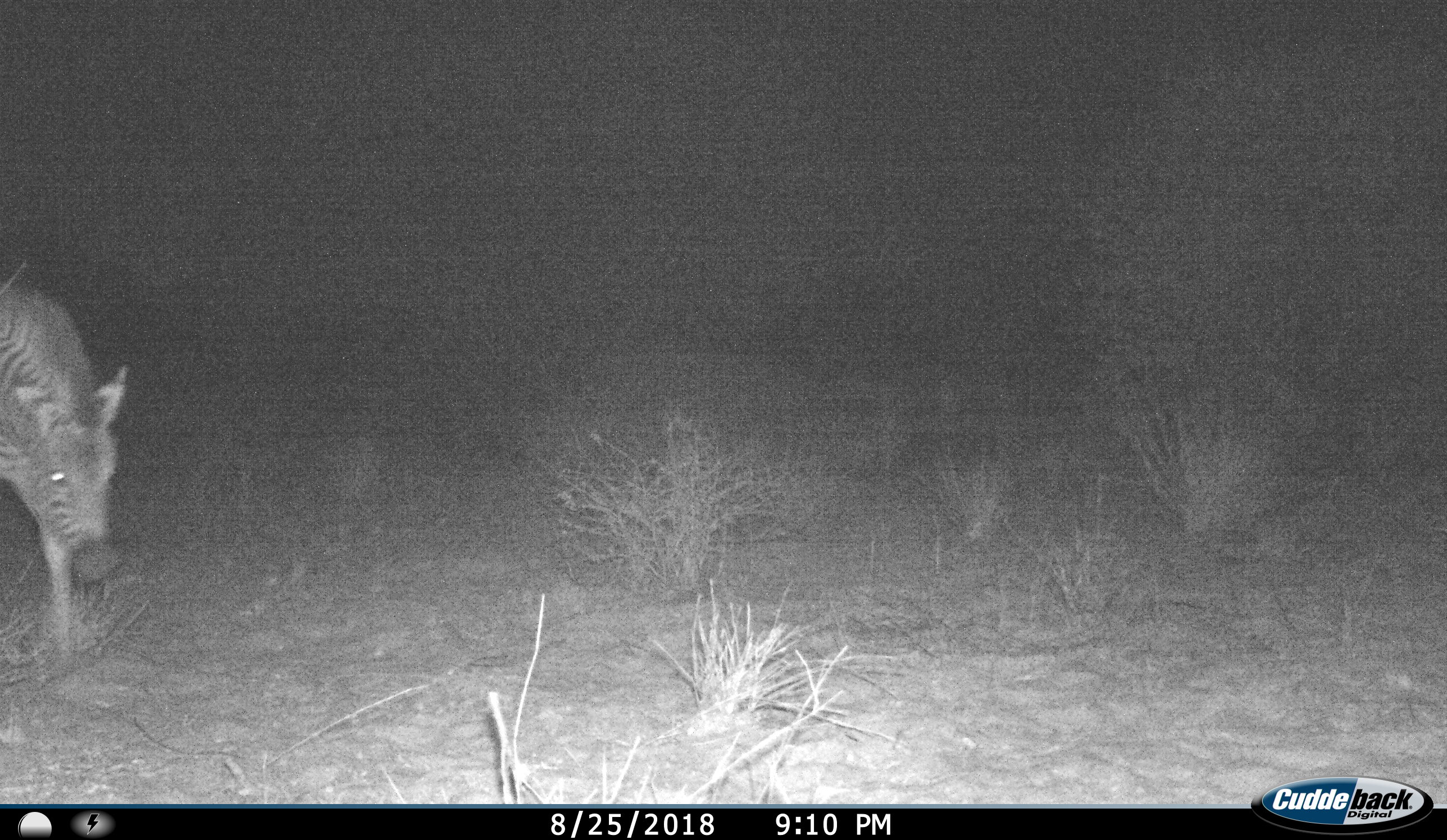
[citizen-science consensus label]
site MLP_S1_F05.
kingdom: Animalia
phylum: Chordata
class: Mammalia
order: Perissodactyla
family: Equidae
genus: Equus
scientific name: Equus quagga burchellii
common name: burchell's zebra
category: zebraburchells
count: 1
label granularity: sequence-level